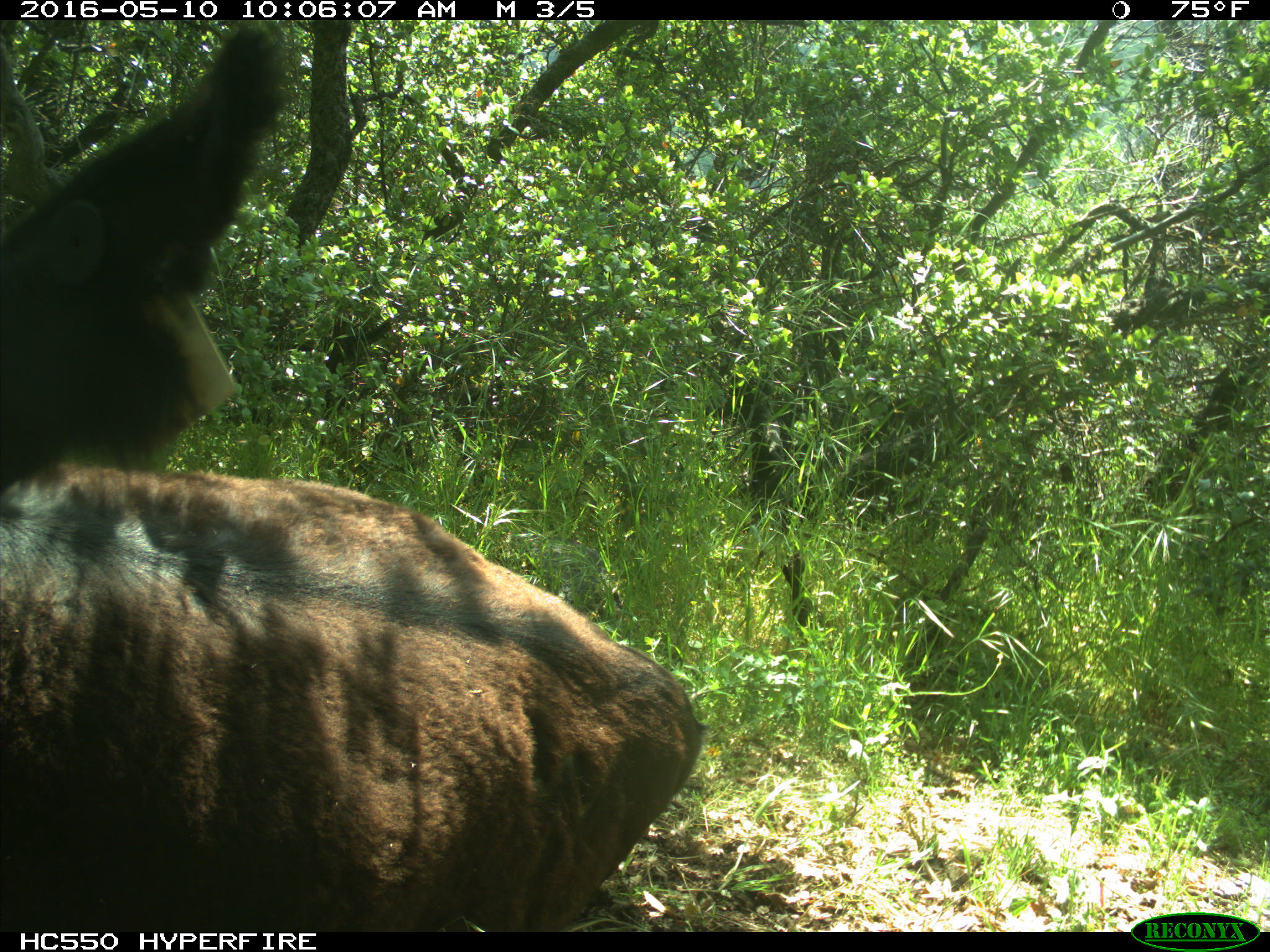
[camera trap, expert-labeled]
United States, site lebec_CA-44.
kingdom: Animalia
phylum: Chordata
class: Mammalia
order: Artiodactyla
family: Bovidae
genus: Bos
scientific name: Bos taurus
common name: domestic cow